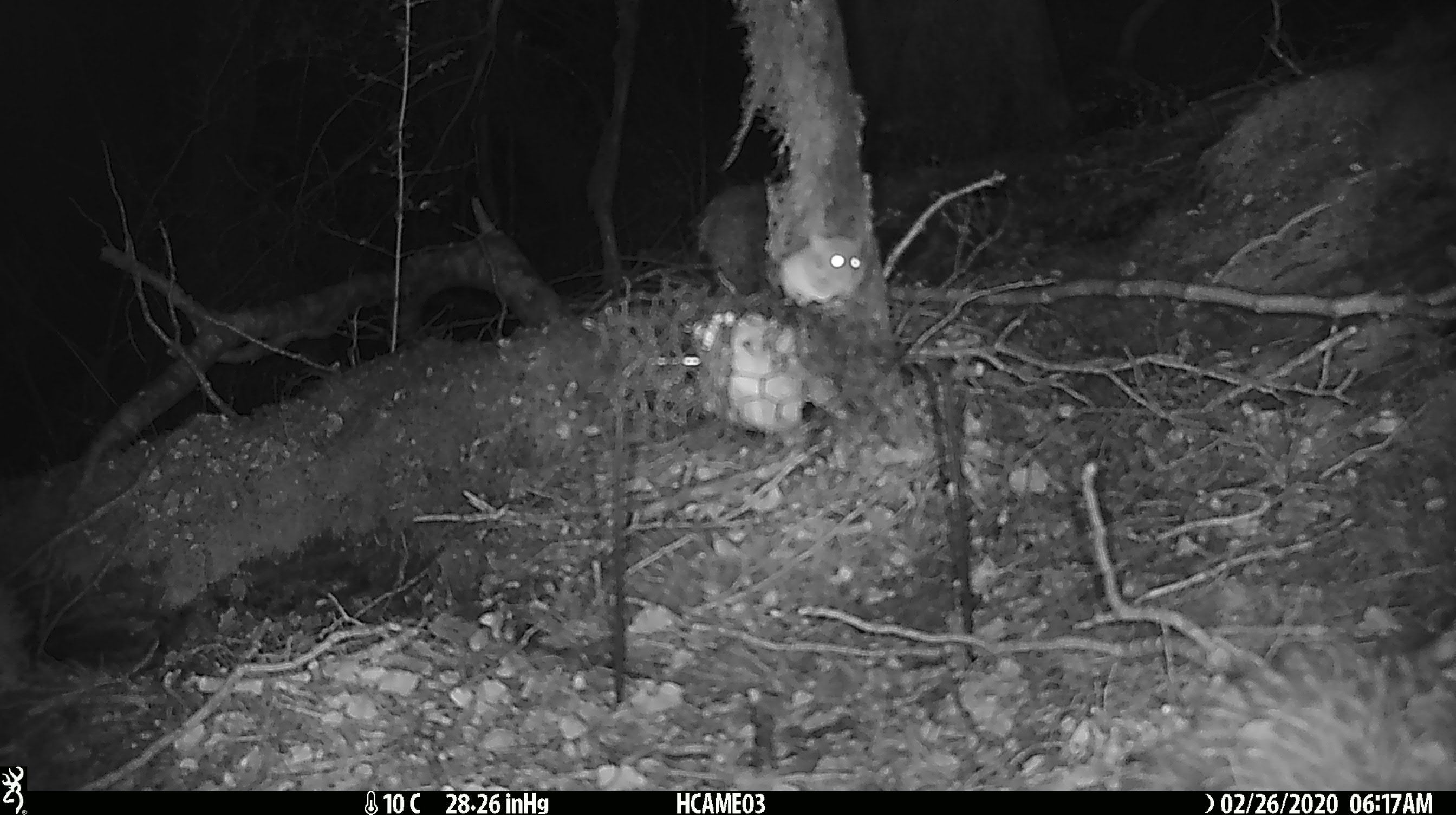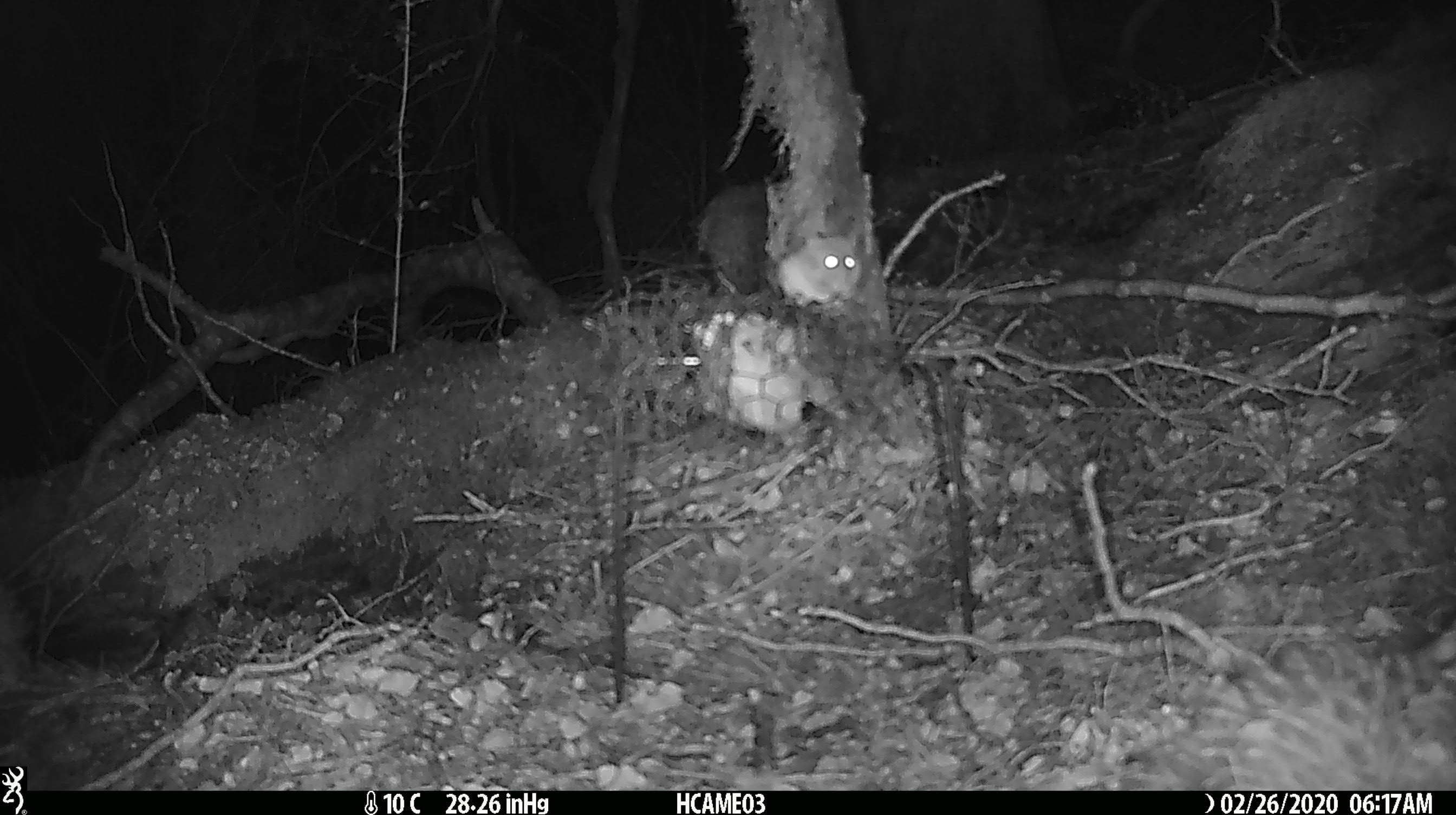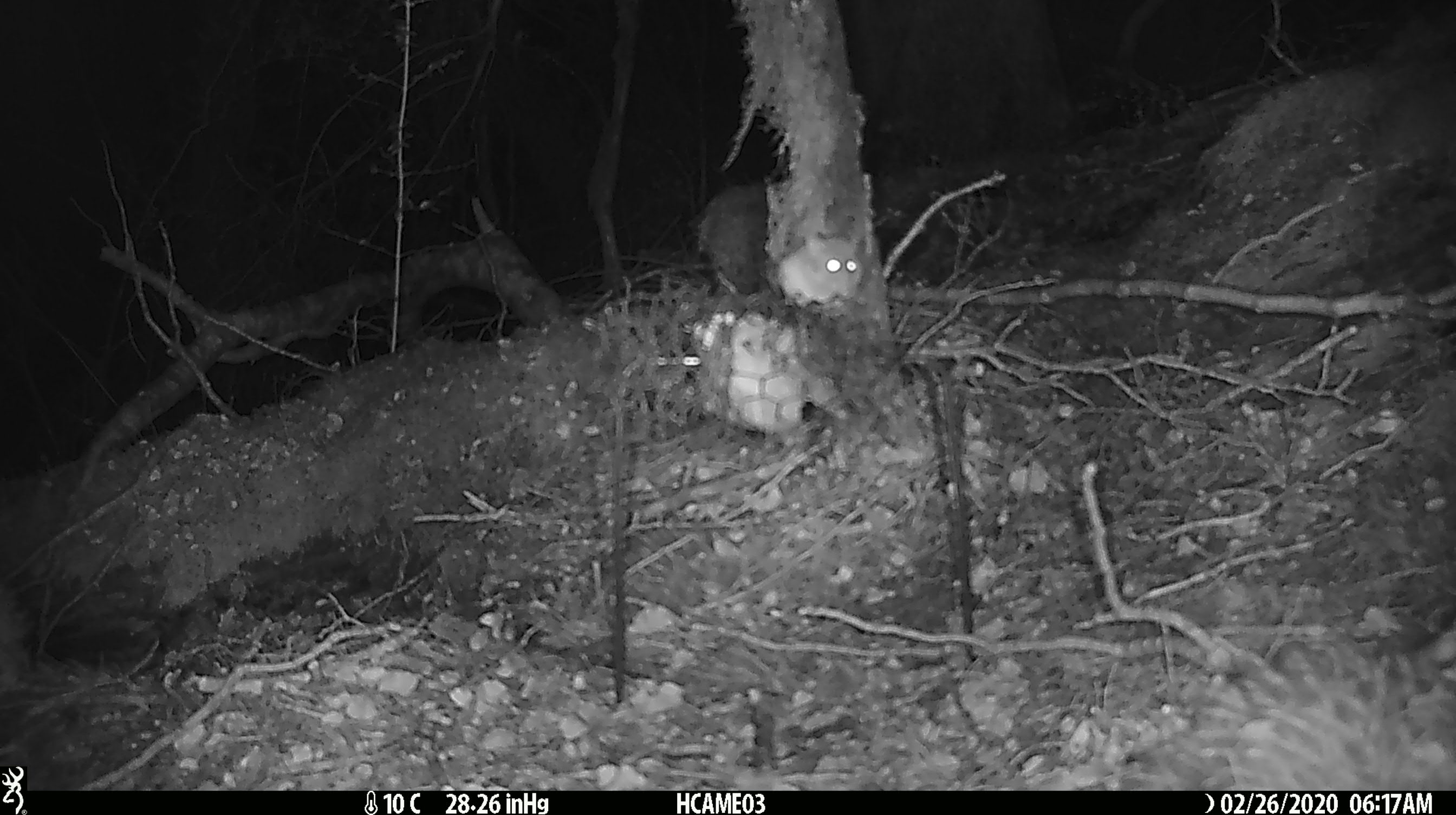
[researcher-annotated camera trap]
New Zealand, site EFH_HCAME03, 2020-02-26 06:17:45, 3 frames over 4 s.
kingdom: Animalia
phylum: Chordata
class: Mammalia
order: Rodentia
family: Muridae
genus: Mus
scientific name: Mus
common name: mouse